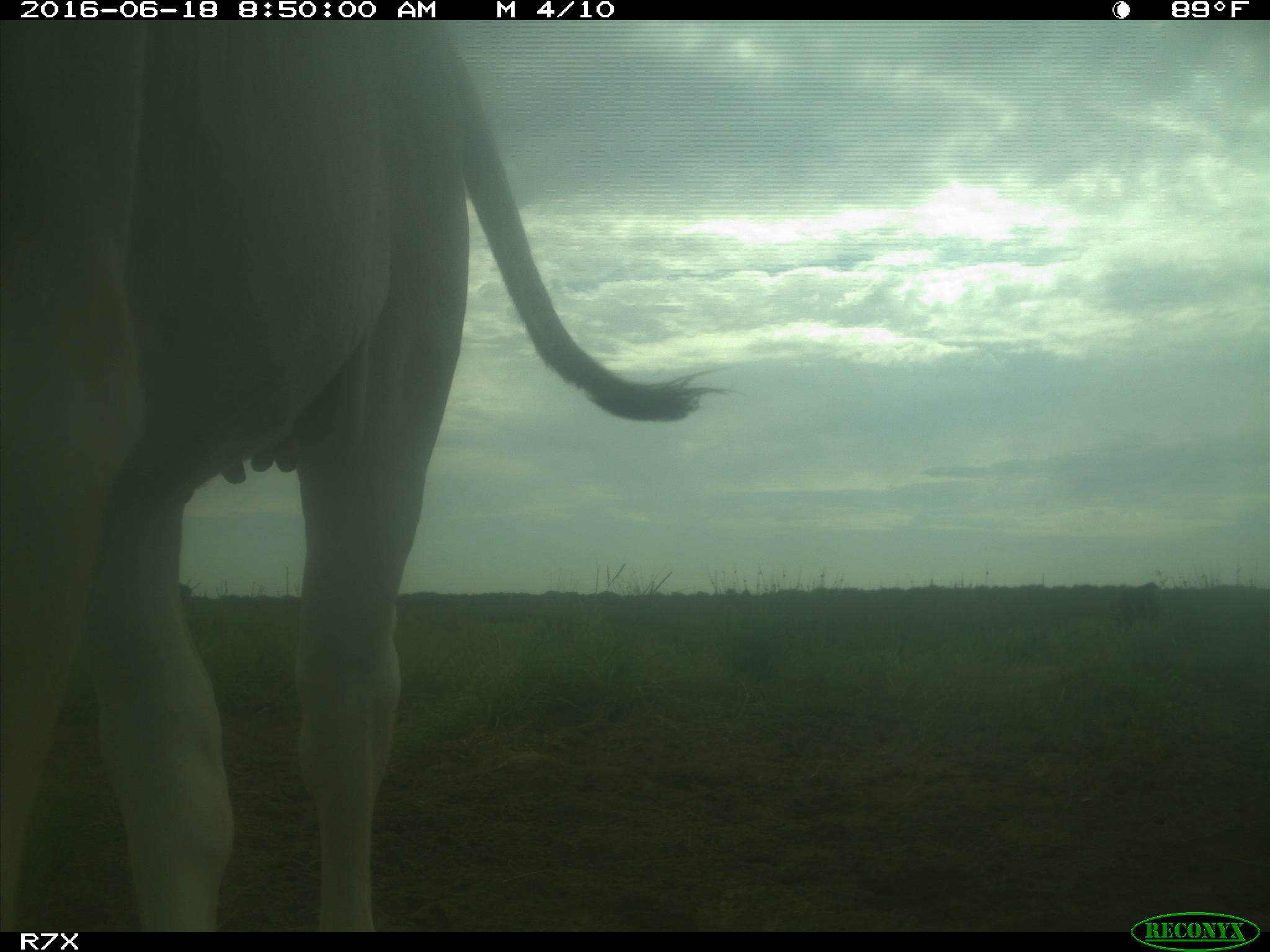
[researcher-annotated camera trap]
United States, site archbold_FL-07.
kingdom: Animalia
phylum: Chordata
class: Mammalia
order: Artiodactyla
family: Bovidae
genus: Bos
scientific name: Bos taurus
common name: domestic cow